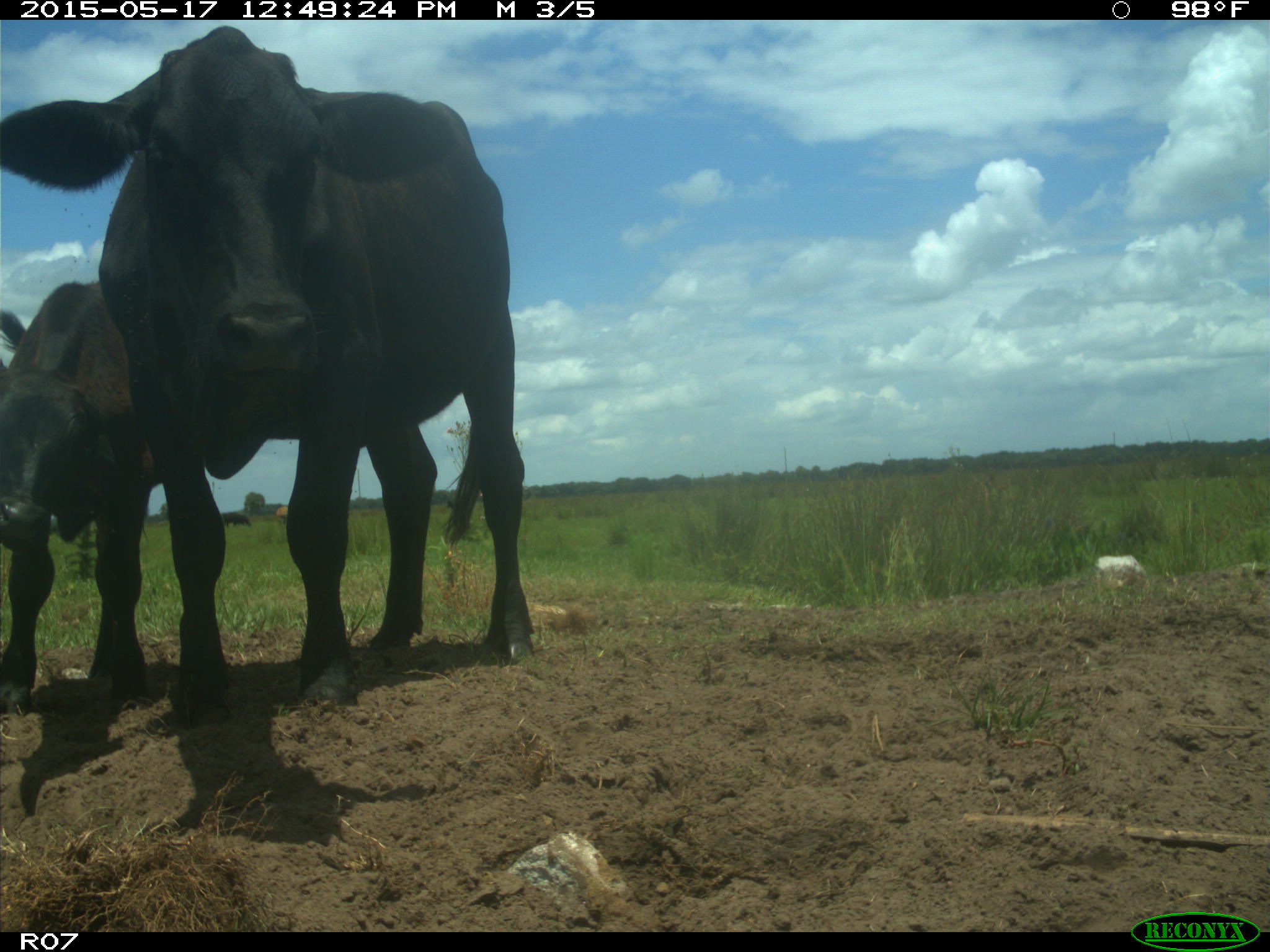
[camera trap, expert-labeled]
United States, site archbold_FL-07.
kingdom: Animalia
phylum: Chordata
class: Mammalia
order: Artiodactyla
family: Bovidae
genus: Bos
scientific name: Bos taurus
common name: domestic cow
Bos taurus (domestic cow).